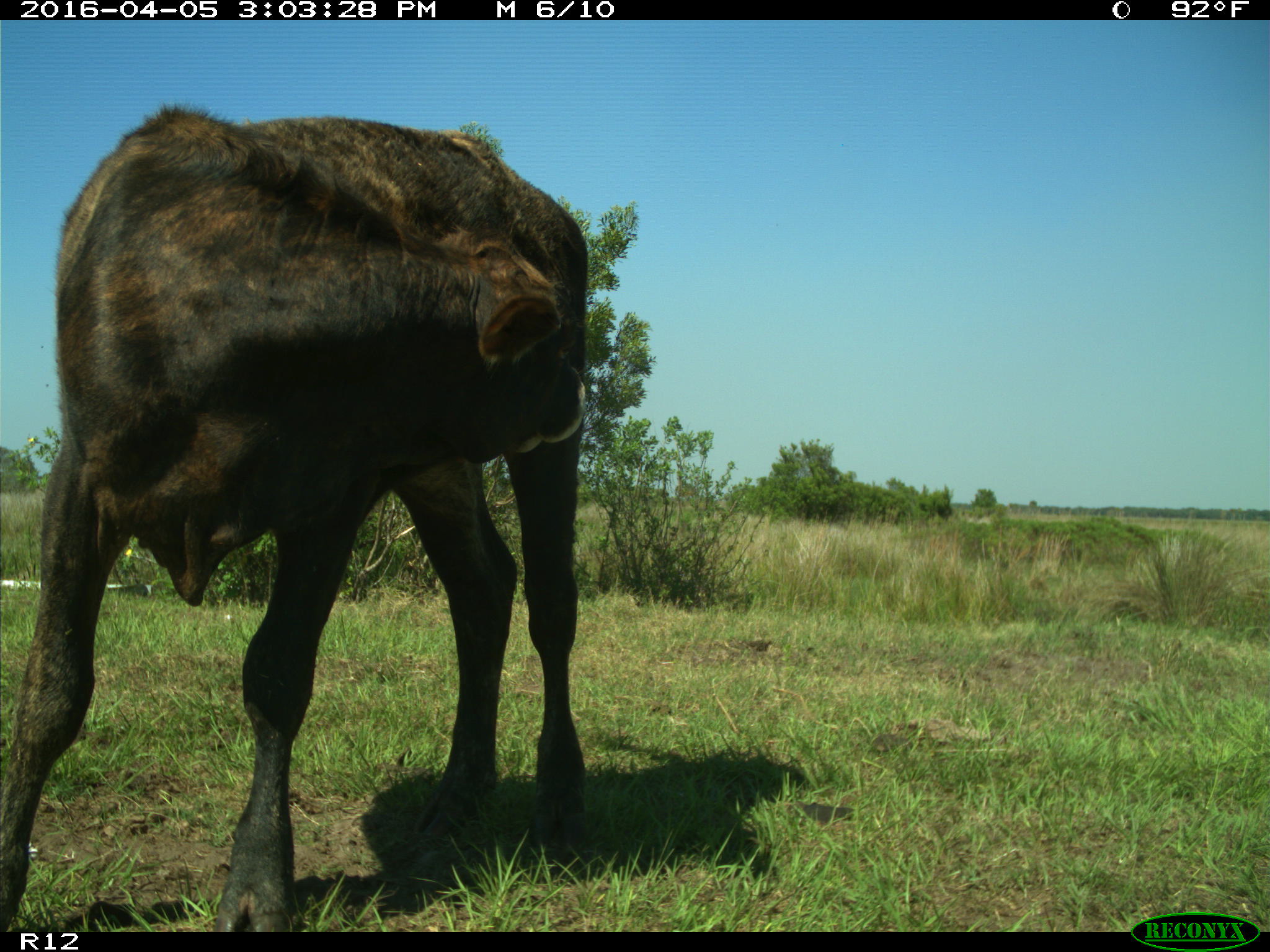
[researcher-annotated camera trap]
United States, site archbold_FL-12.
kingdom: Animalia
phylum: Chordata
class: Mammalia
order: Artiodactyla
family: Bovidae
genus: Bos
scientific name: Bos taurus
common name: domestic cow